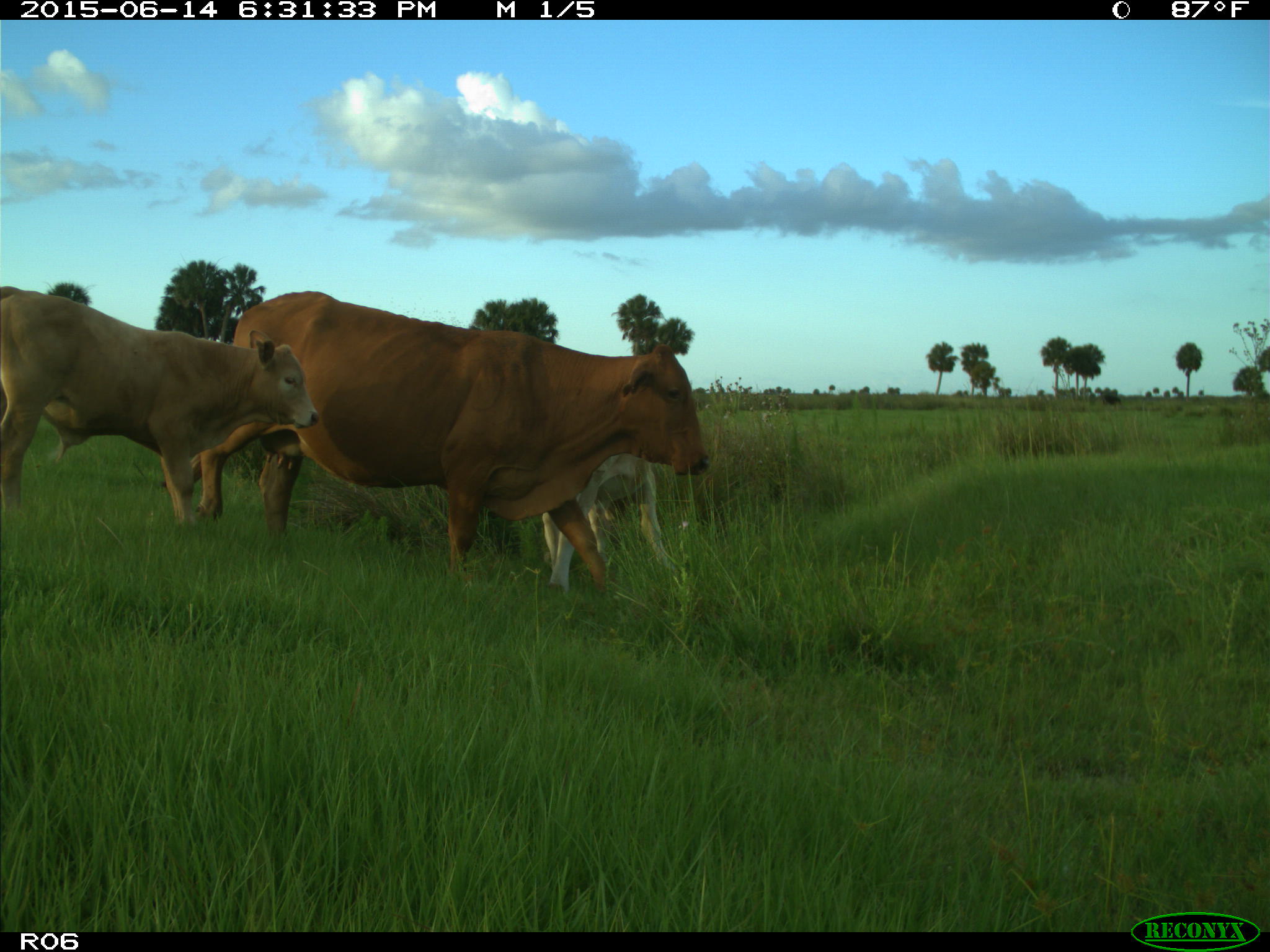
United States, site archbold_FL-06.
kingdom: Animalia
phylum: Chordata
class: Mammalia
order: Artiodactyla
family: Bovidae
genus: Bos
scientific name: Bos taurus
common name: domestic cow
Bos taurus (domestic cow).